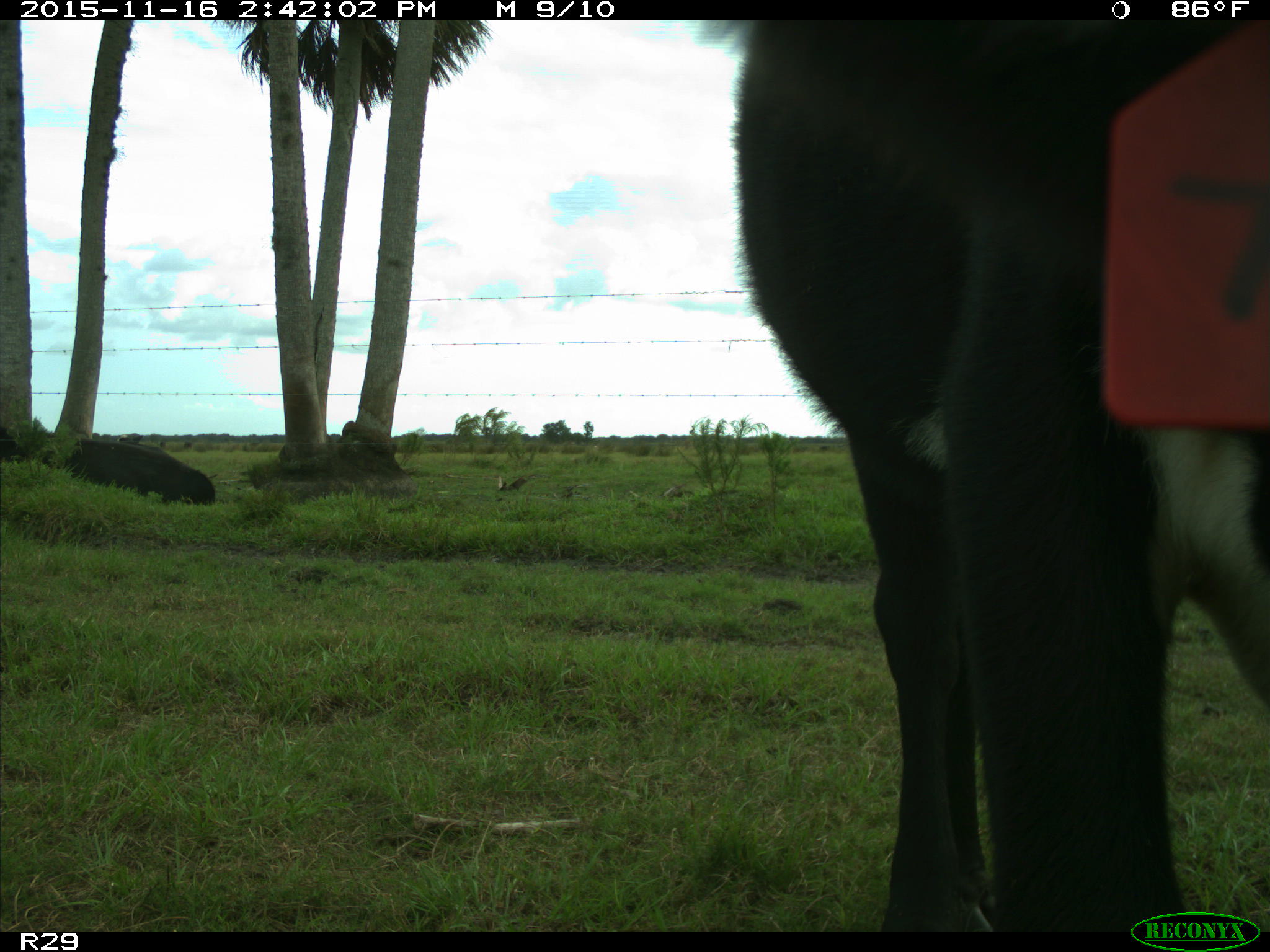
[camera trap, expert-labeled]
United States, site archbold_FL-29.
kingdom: Animalia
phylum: Chordata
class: Mammalia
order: Artiodactyla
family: Bovidae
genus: Bos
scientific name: Bos taurus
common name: domestic cow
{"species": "Bos taurus (domestic cow)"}